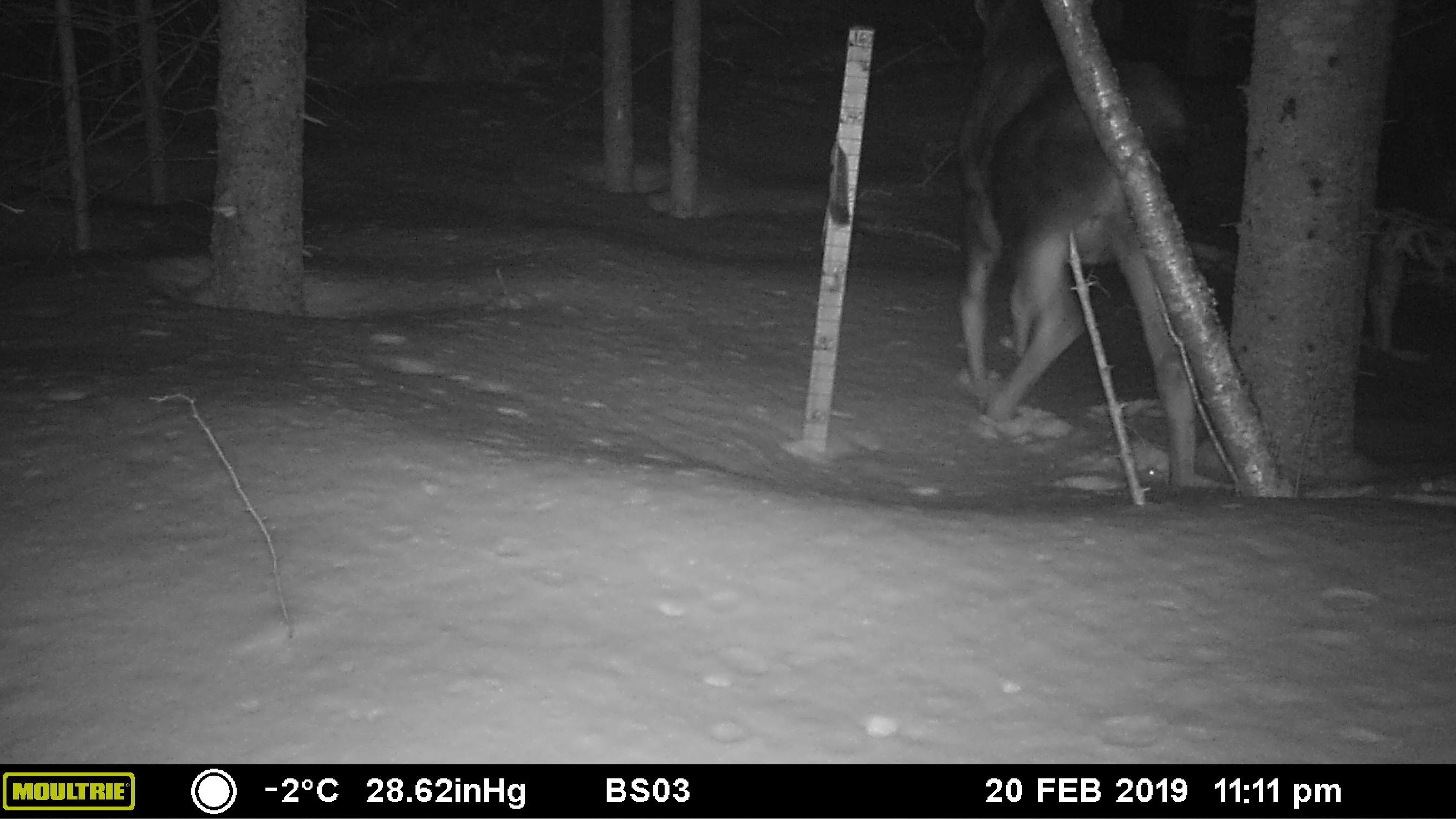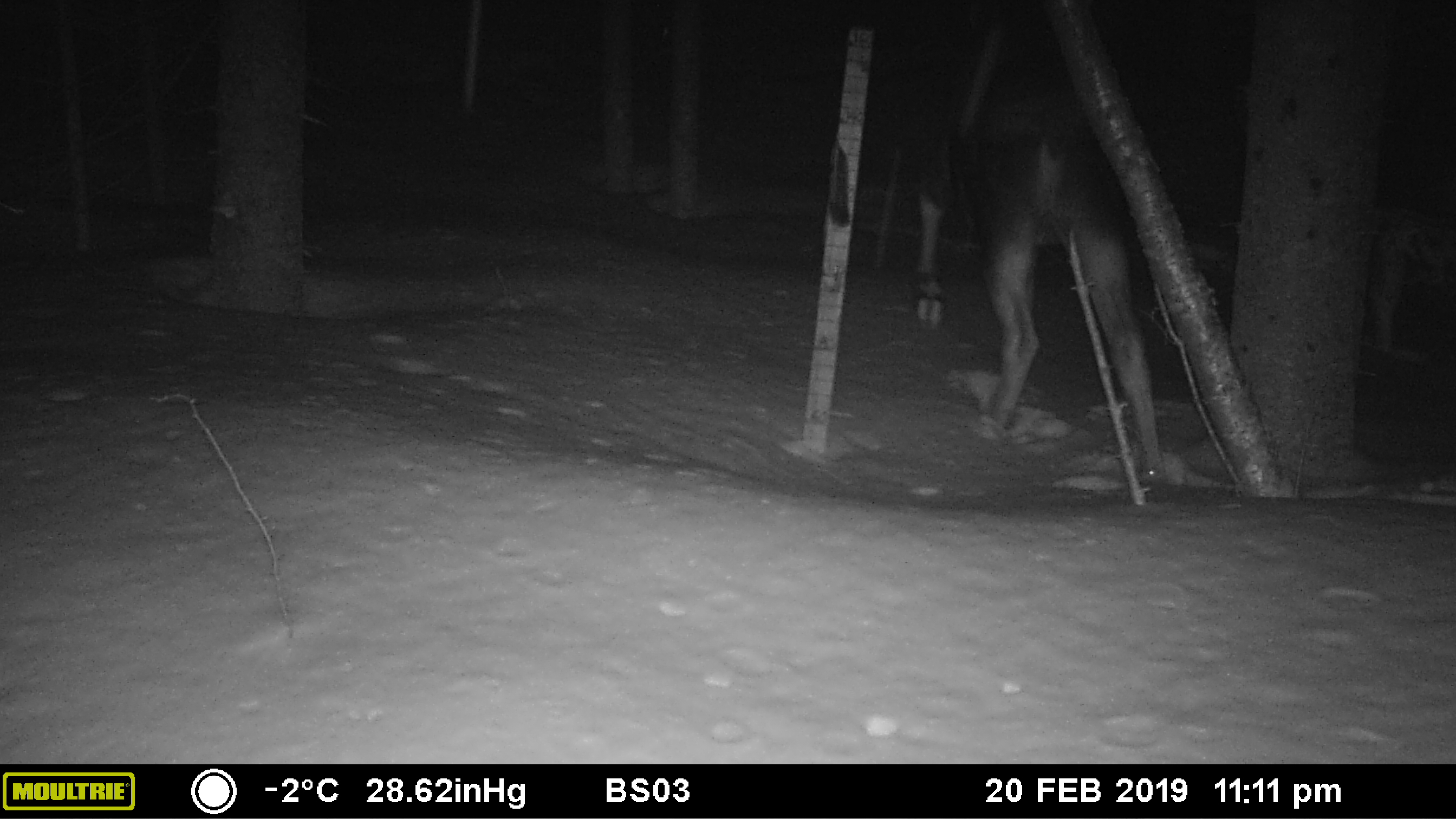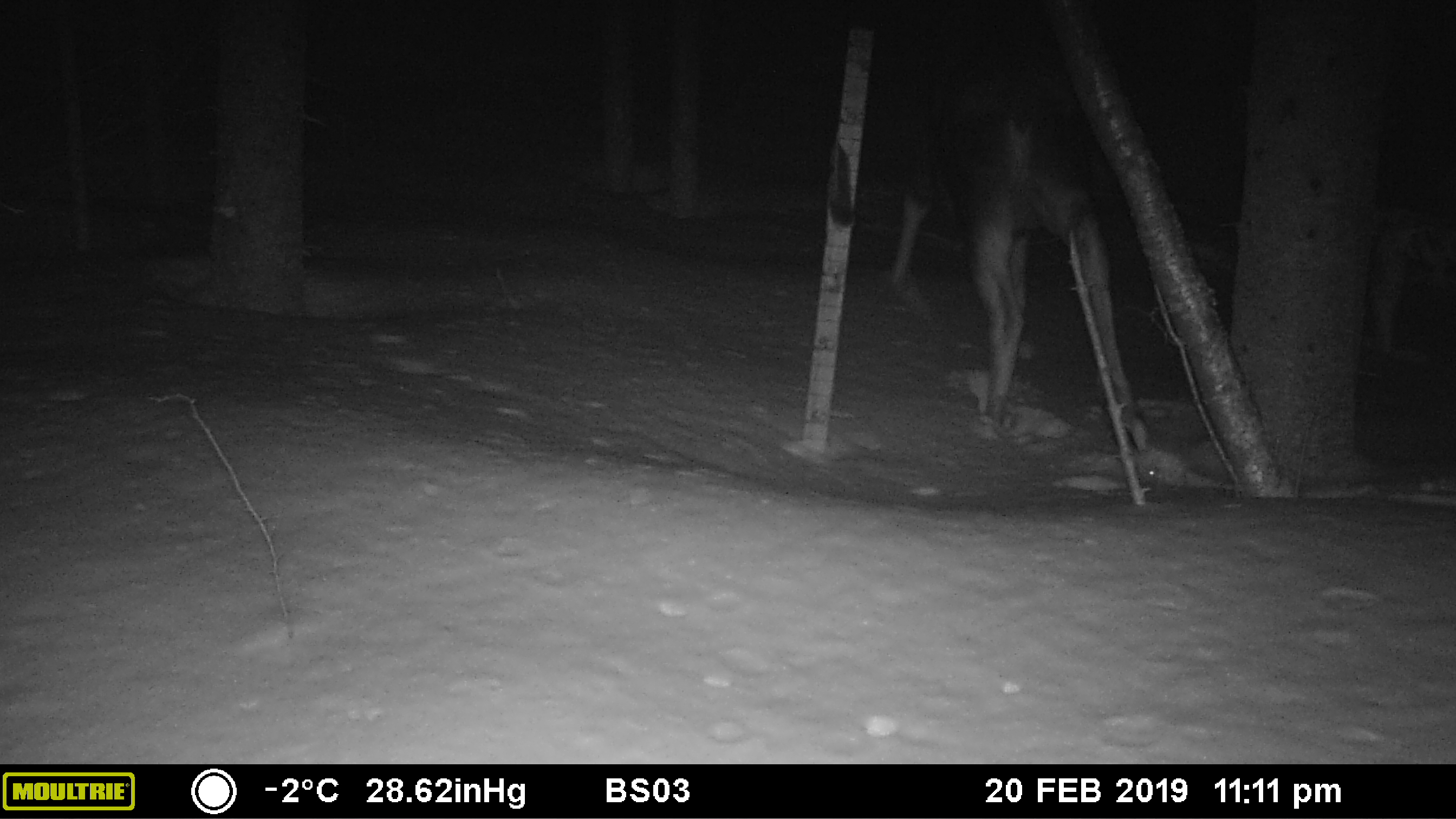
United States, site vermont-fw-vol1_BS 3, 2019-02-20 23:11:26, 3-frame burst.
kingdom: Animalia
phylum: Chordata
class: Mammalia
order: Artiodactyla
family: Cervidae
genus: Alces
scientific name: Alces alces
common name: moose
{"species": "moose (Alces alces)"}